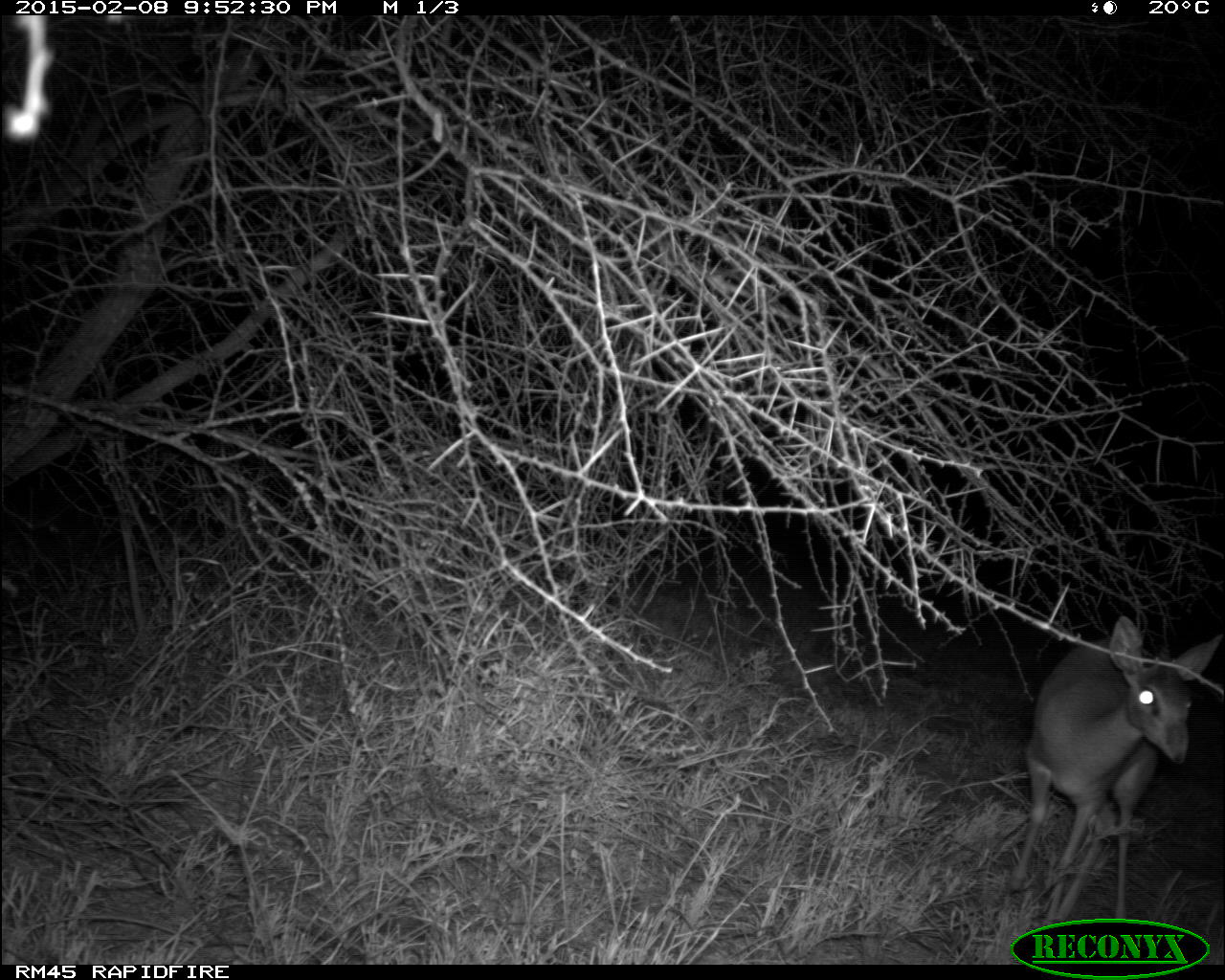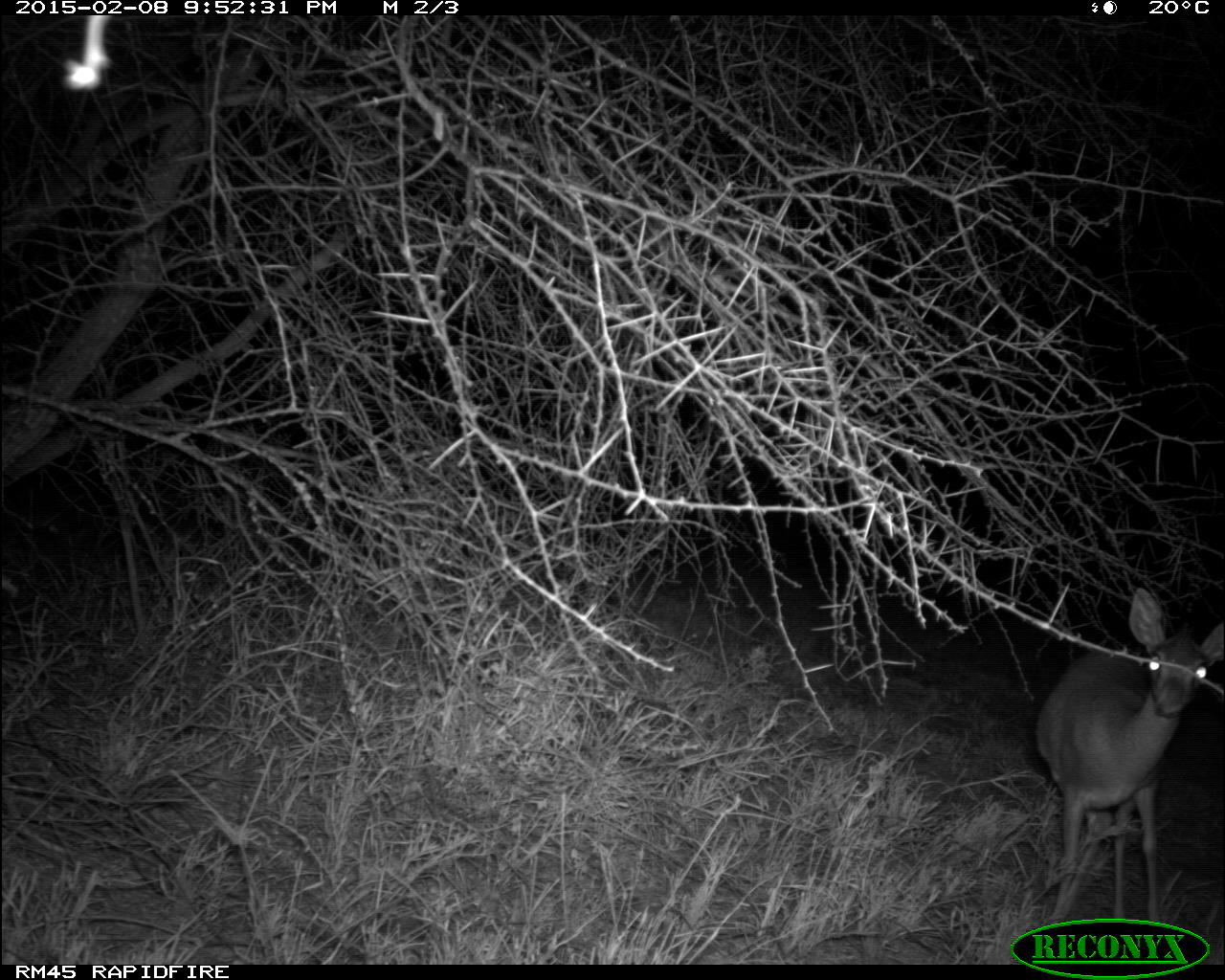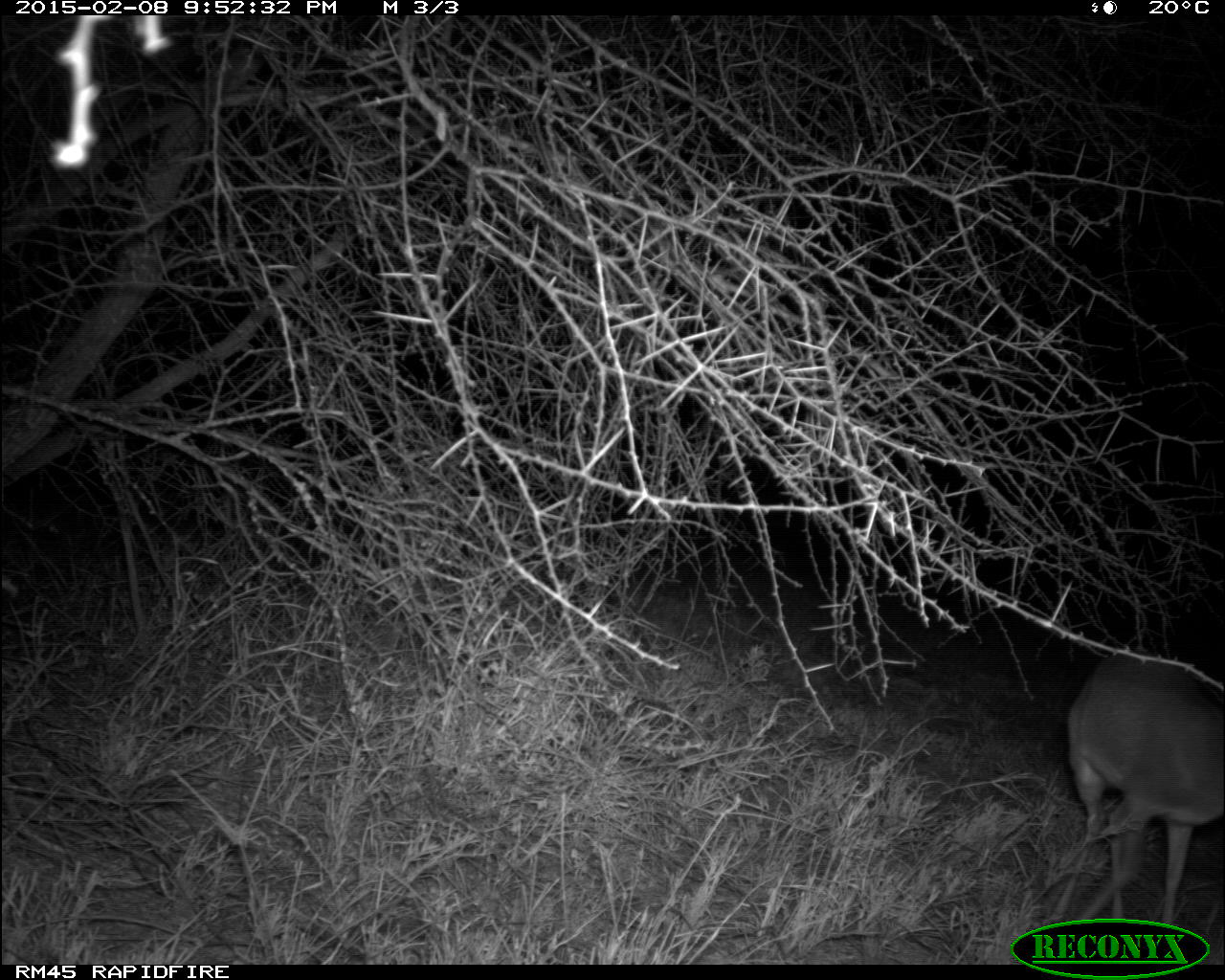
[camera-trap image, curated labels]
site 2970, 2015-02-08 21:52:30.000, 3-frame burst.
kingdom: Animalia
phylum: Chordata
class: Mammalia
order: Artiodactyla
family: Bovidae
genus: Madoqua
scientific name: Madoqua guentheri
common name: günther's dik-dik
Madoqua guentheri (günther's dik-dik), count 1.